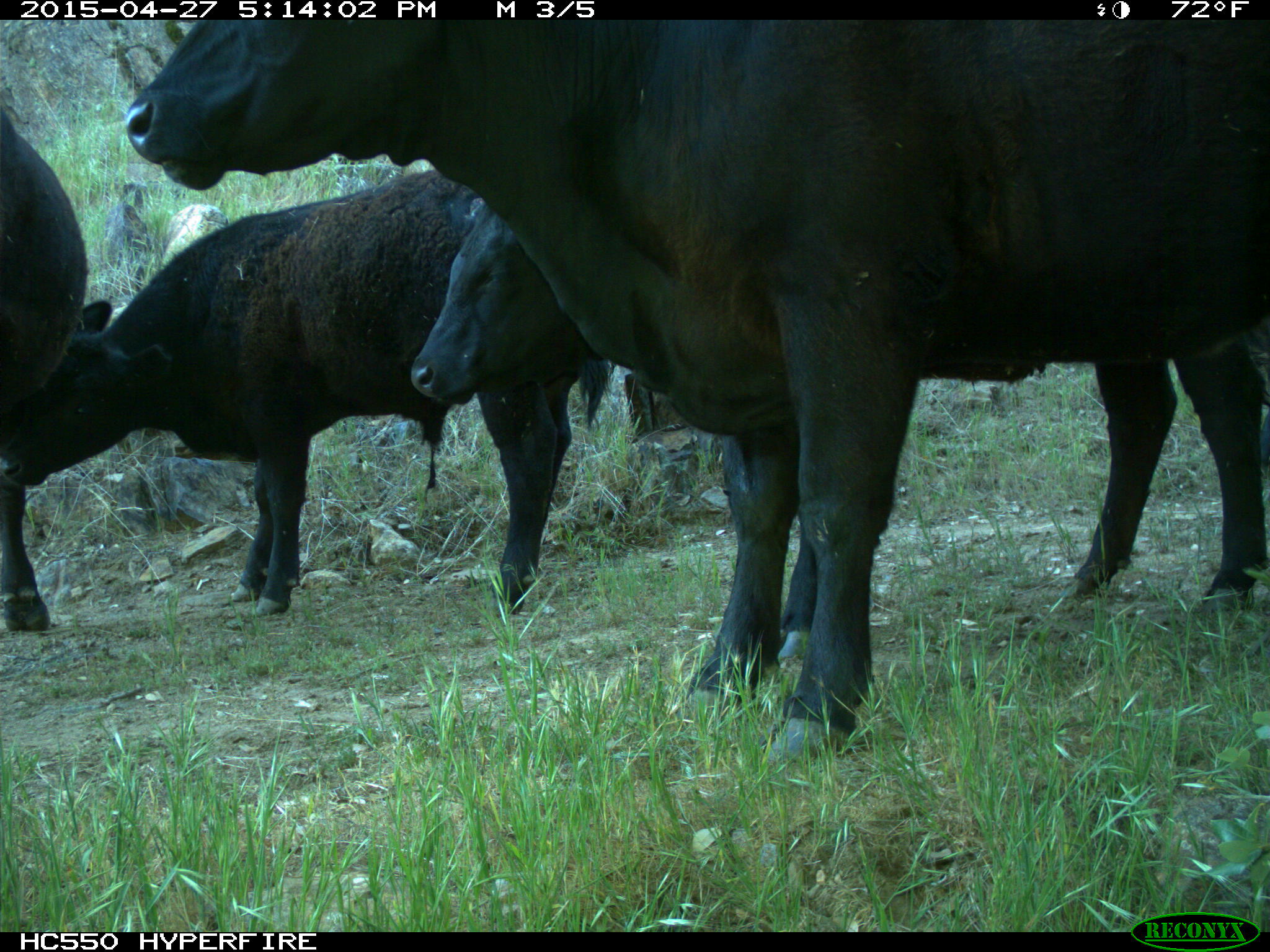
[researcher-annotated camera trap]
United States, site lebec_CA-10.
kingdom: Animalia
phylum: Chordata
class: Mammalia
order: Artiodactyla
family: Bovidae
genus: Bos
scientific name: Bos taurus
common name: domestic cow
Bos taurus (domestic cow).